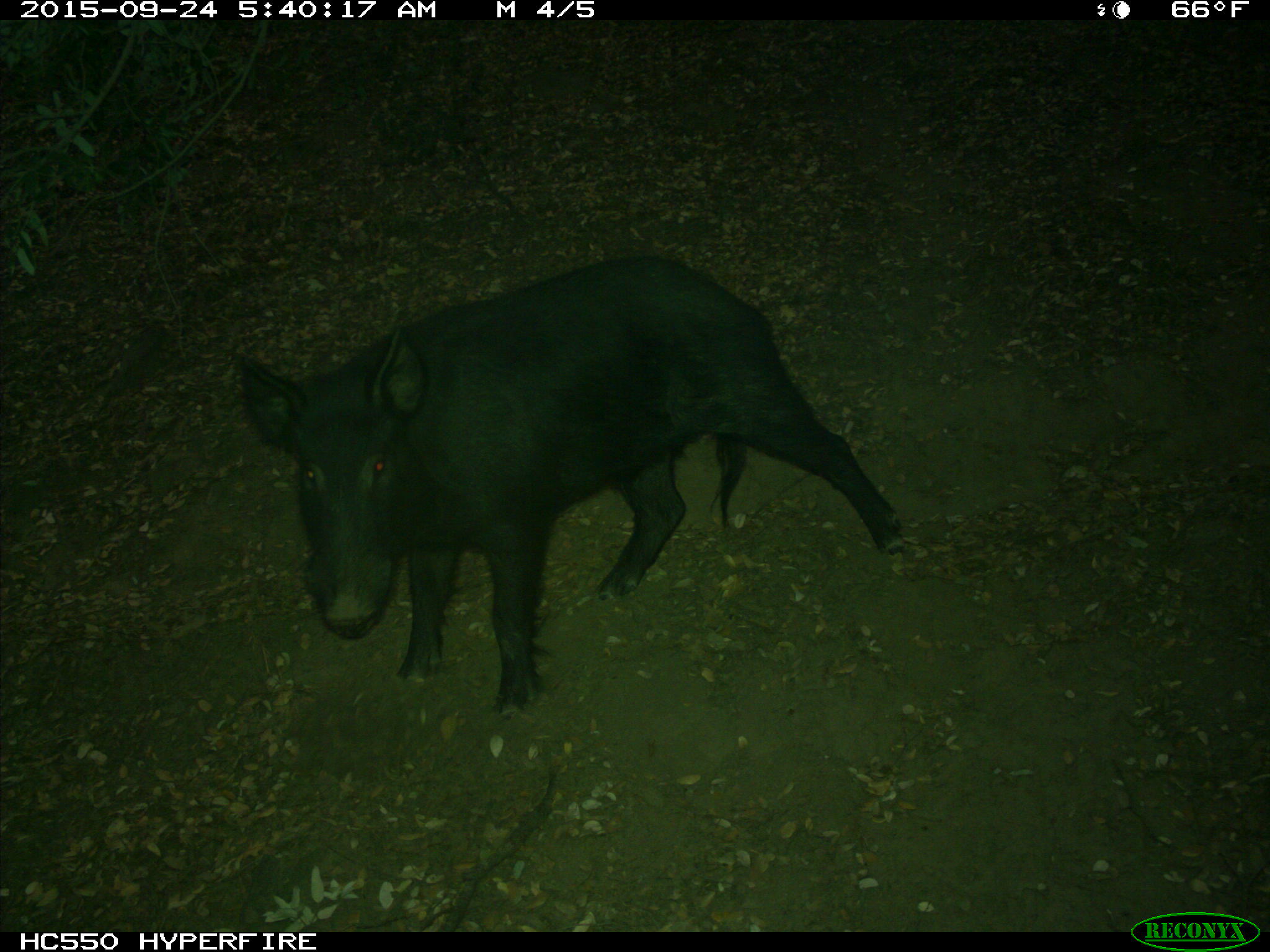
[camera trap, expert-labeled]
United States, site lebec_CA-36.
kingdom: Animalia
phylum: Chordata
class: Mammalia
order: Artiodactyla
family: Suidae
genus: Sus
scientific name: Sus scrofa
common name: wild boar